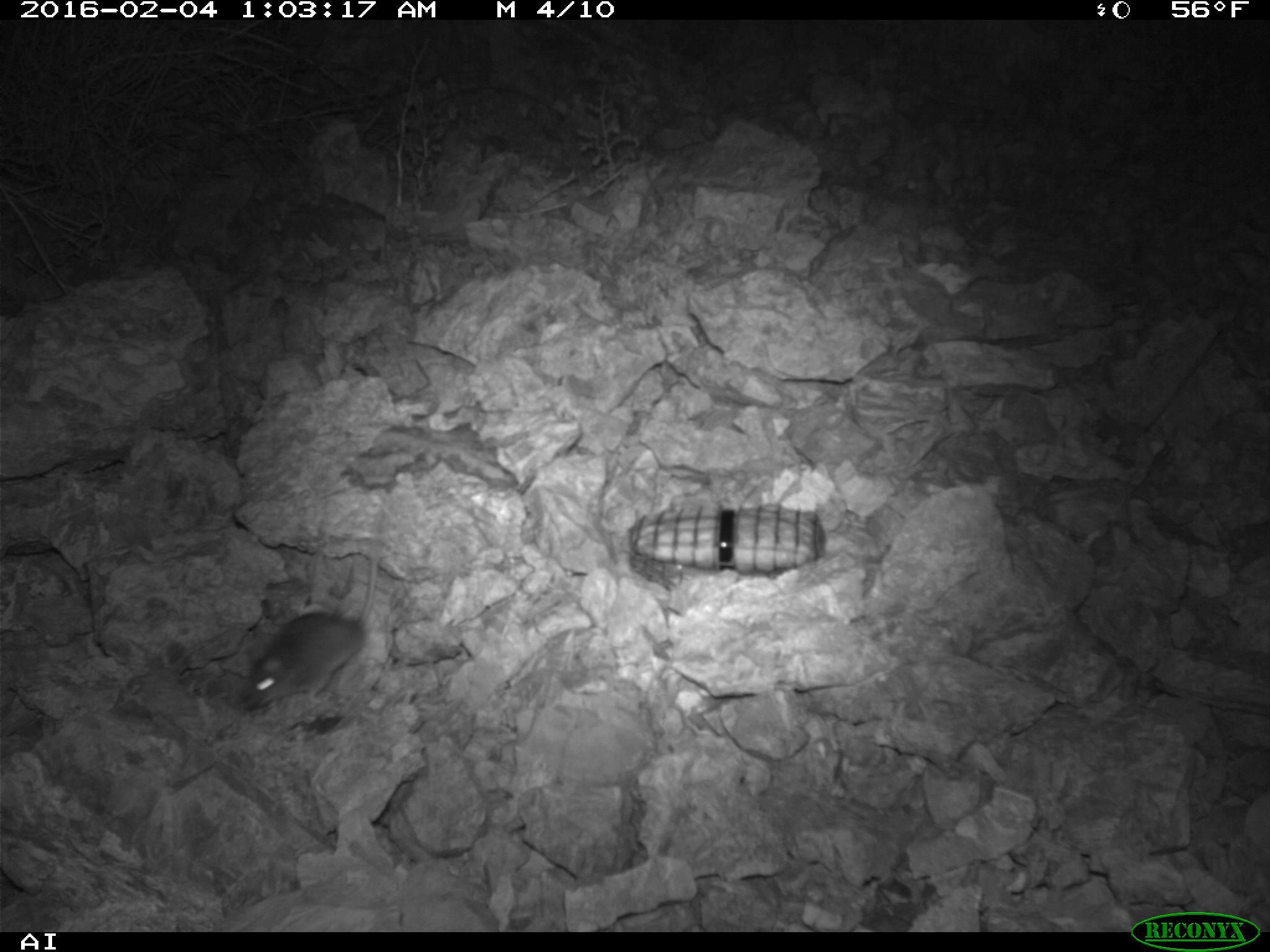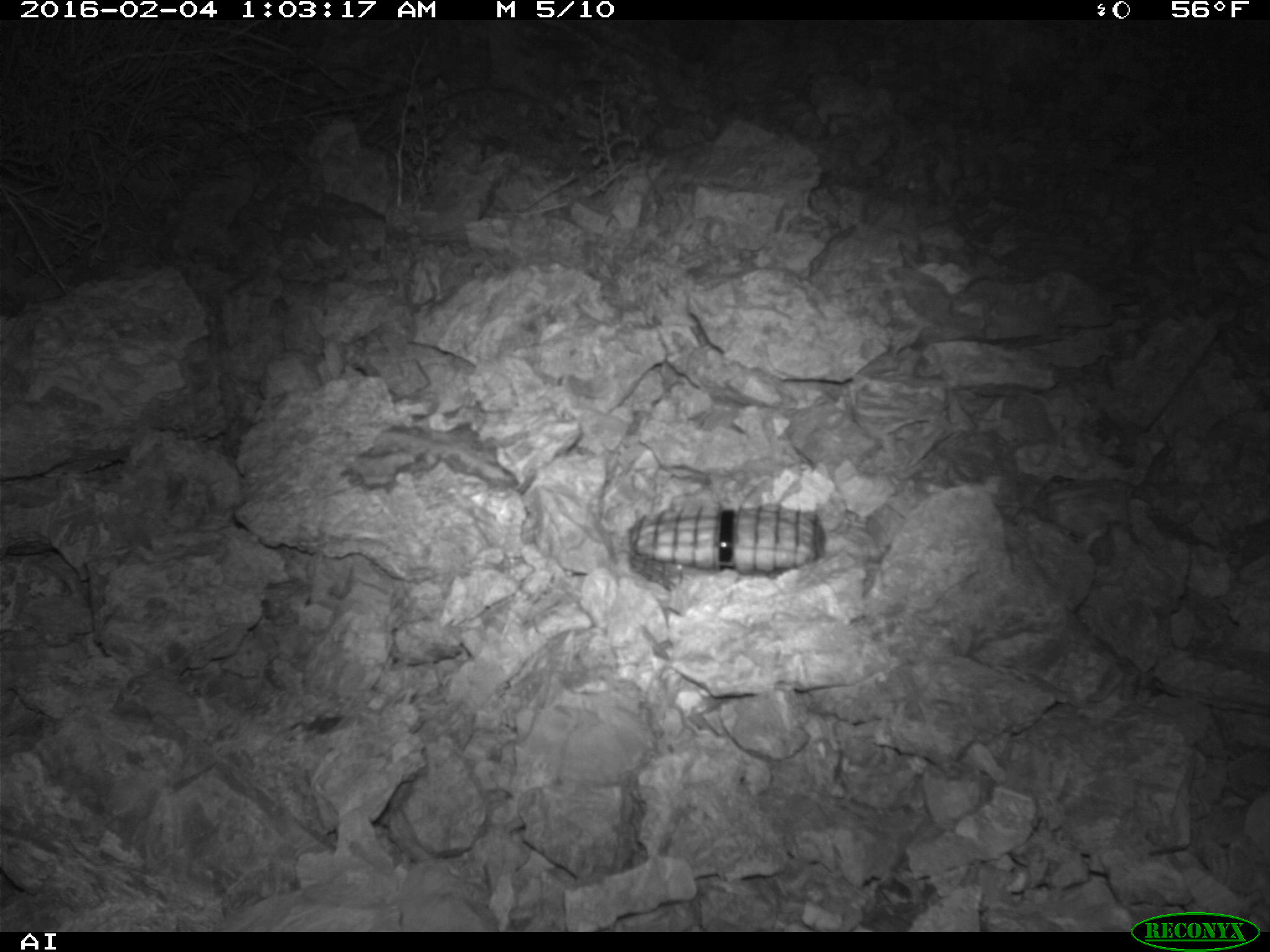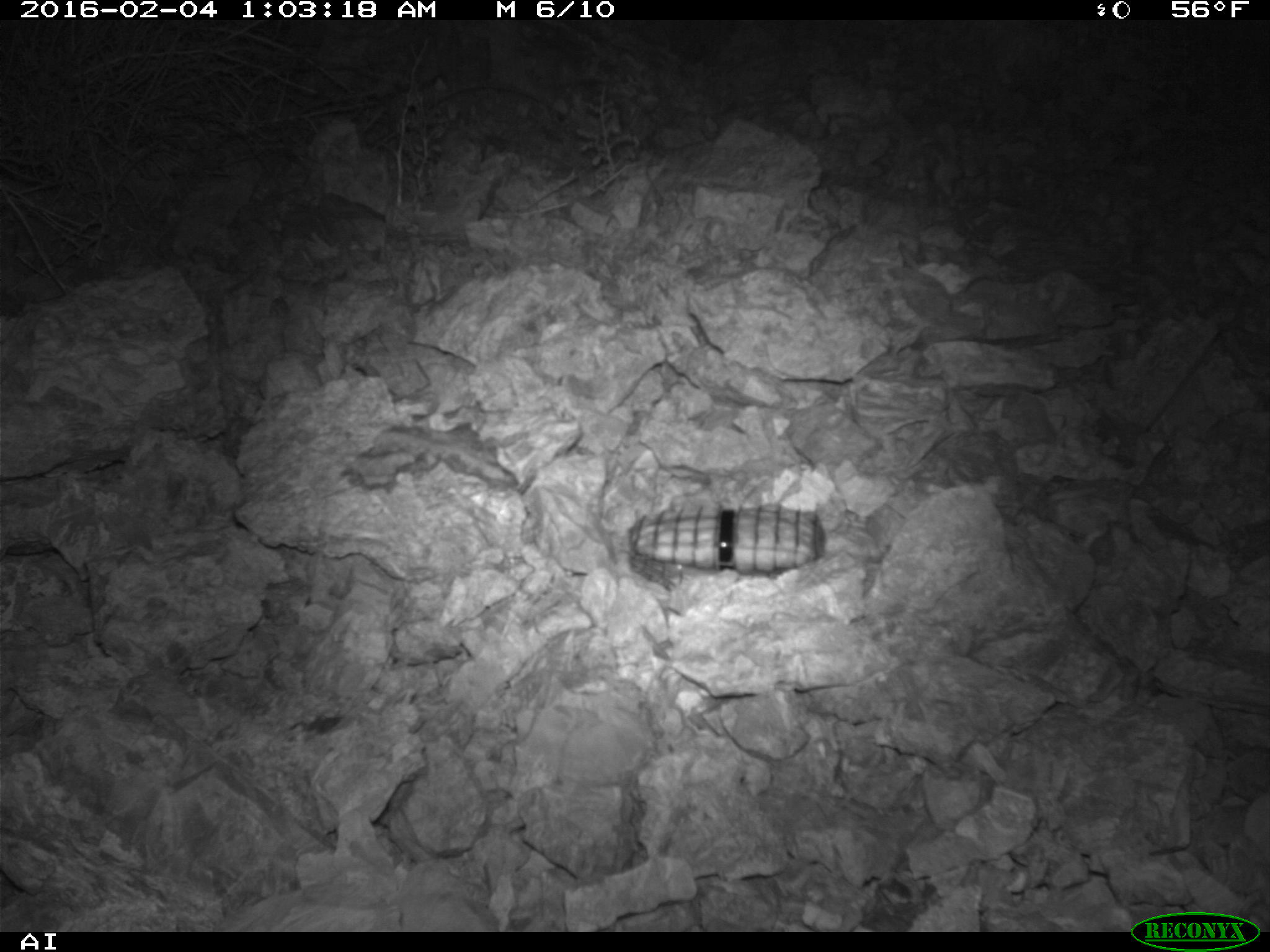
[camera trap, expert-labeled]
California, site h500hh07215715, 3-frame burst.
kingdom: Animalia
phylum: Chordata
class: Mammalia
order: Rodentia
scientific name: Rodentia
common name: rodent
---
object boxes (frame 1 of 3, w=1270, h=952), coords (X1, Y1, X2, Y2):
rodent: (243, 510, 384, 709)